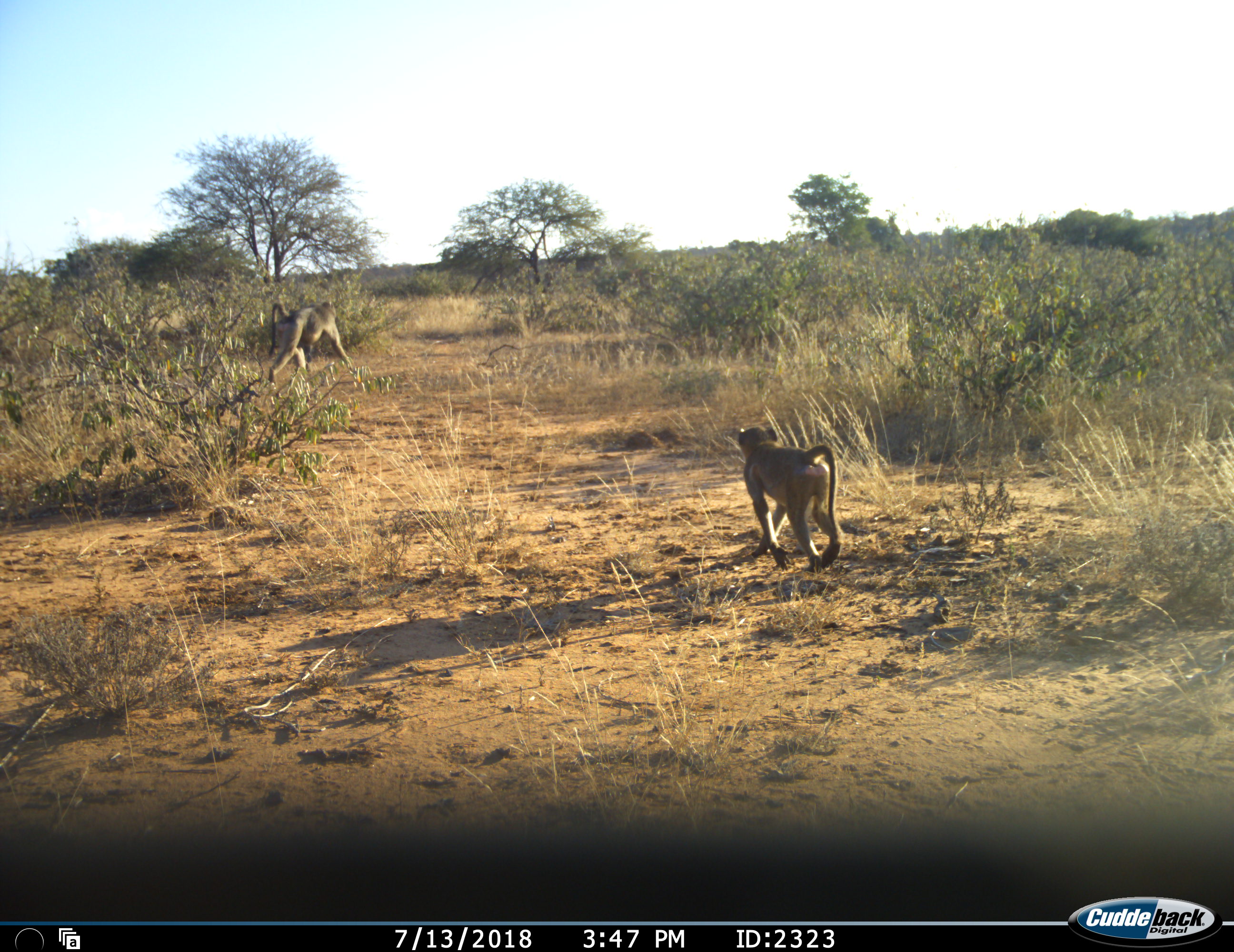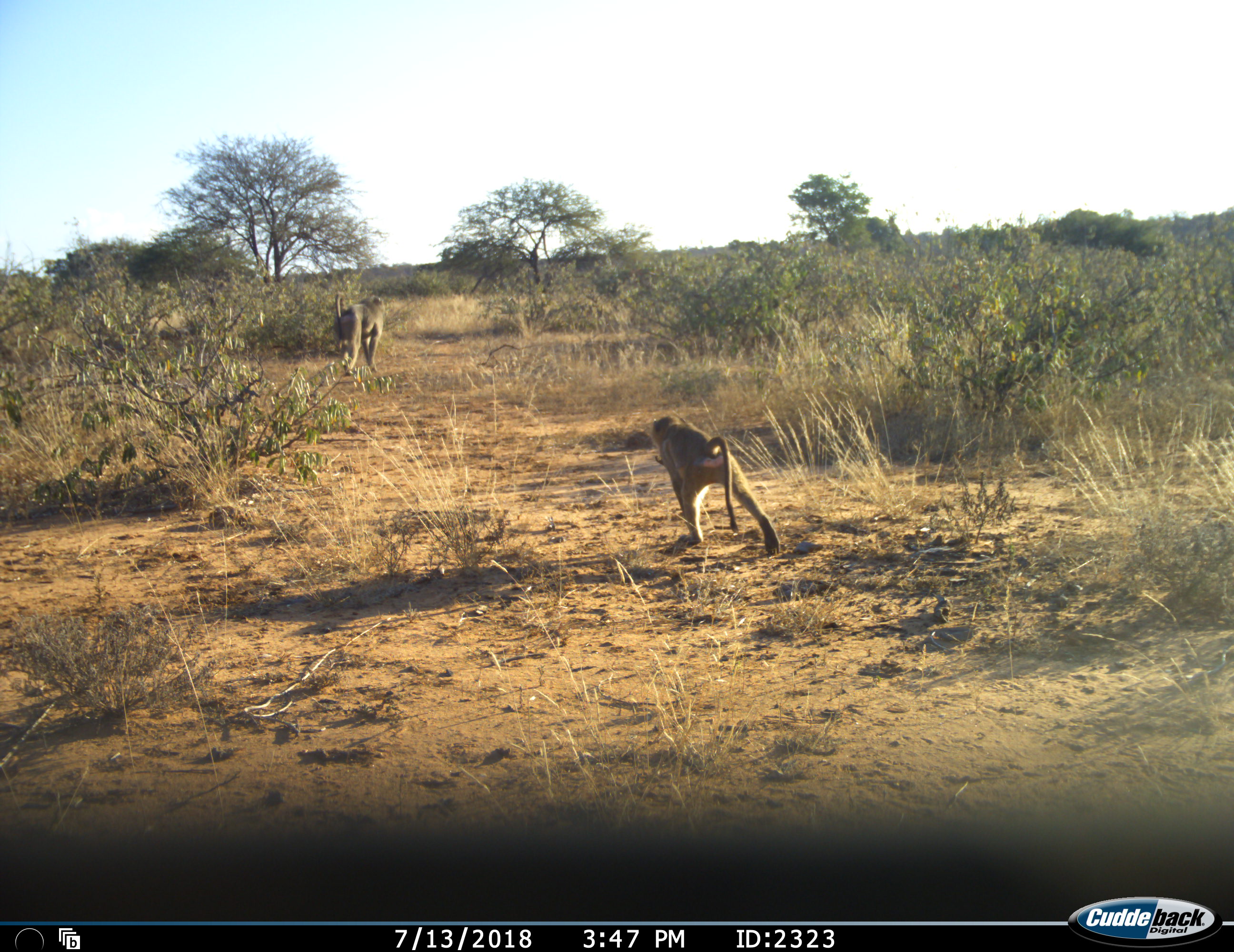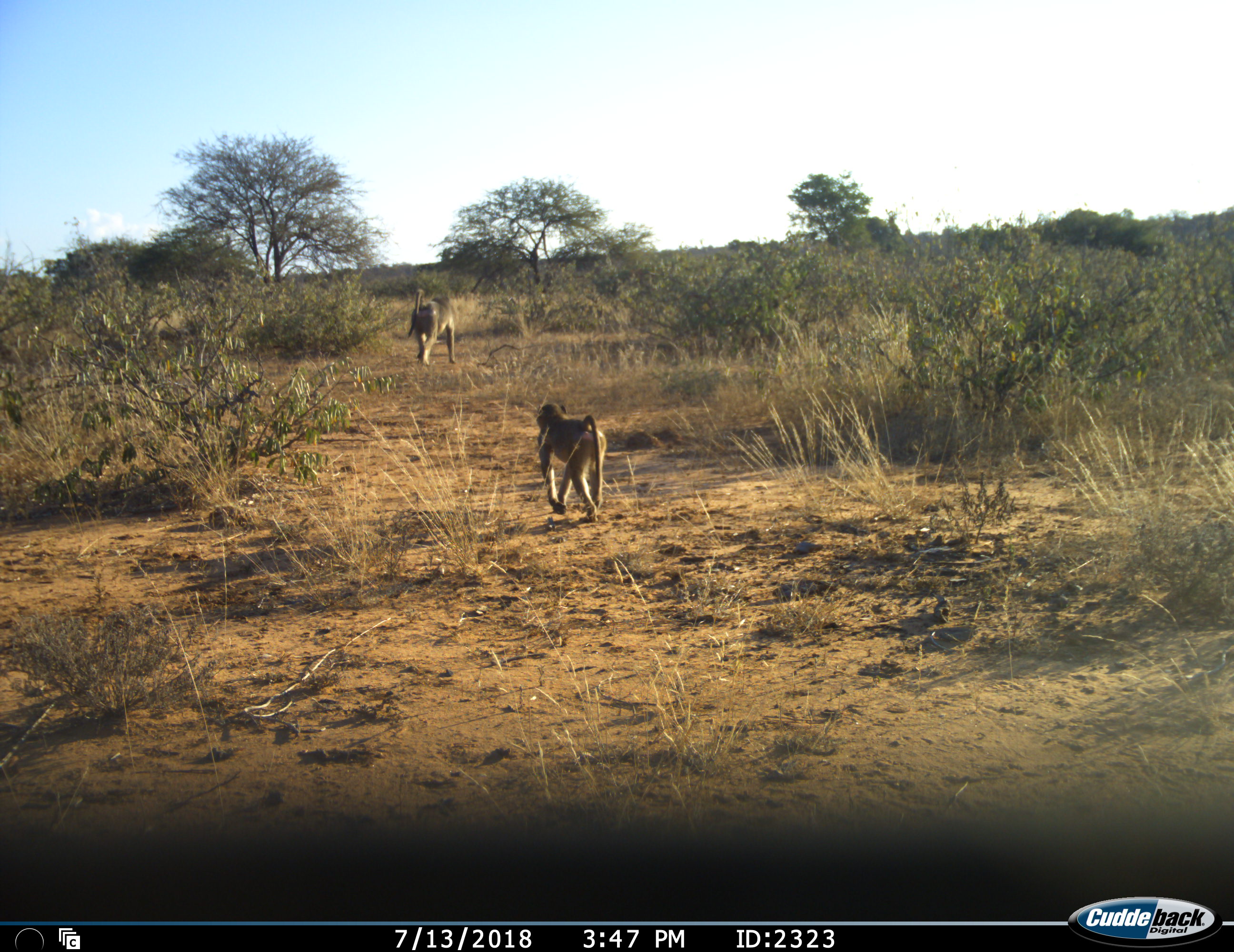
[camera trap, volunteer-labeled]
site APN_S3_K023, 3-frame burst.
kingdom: Animalia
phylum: Chordata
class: Mammalia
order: Primates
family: Cercopithecidae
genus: Papio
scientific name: Papio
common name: baboon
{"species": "baboon (Papio)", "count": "2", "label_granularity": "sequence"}